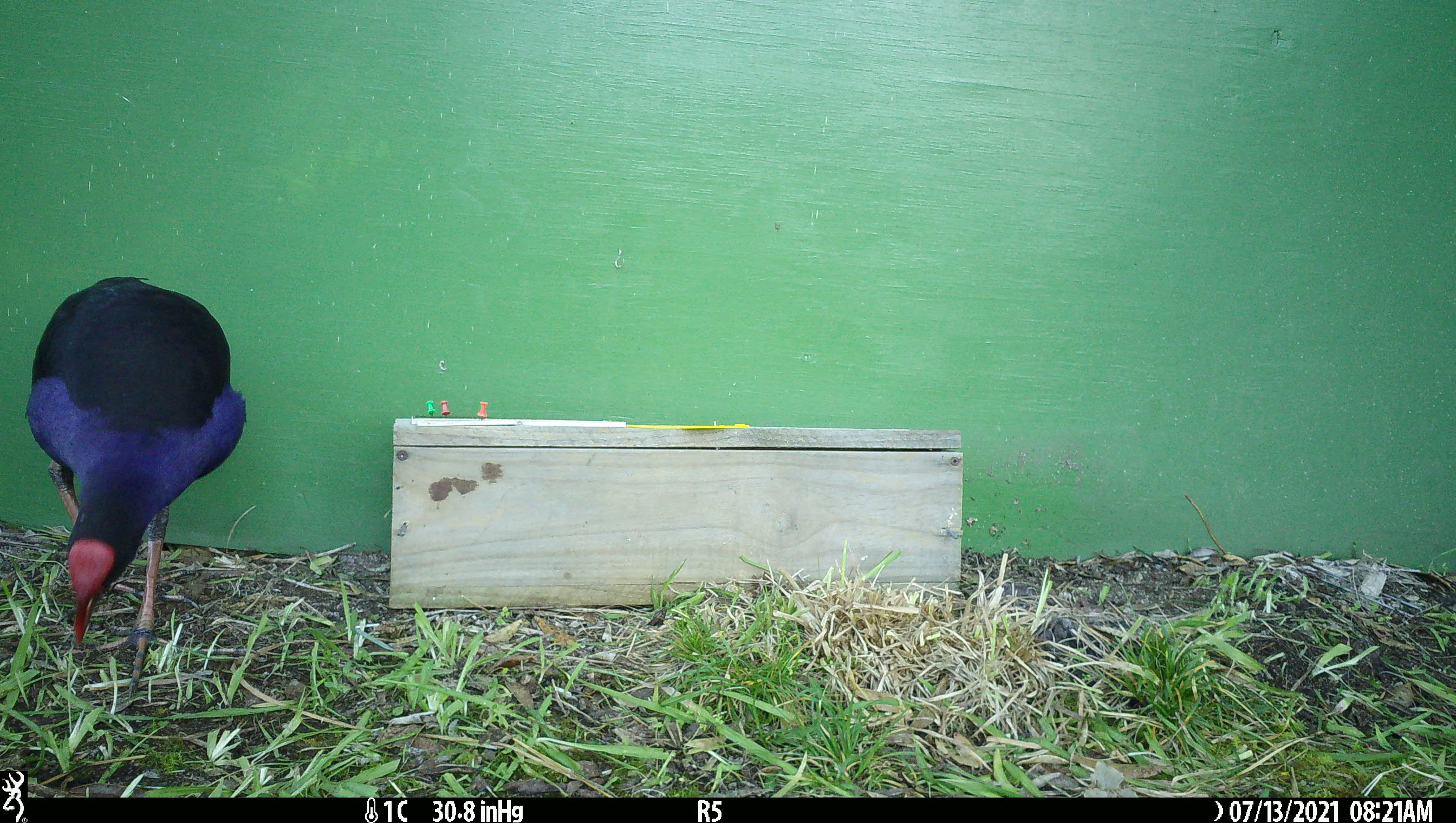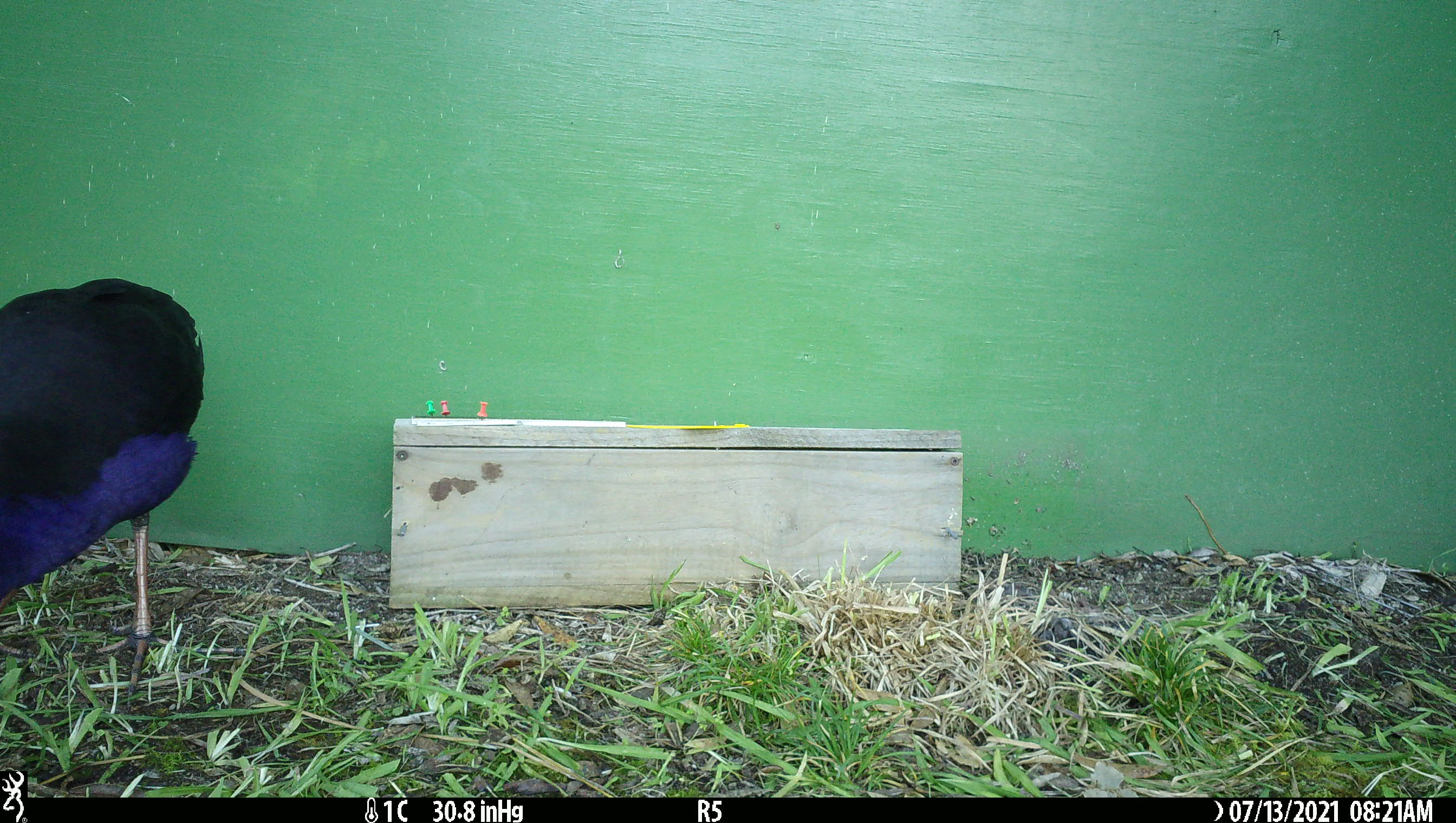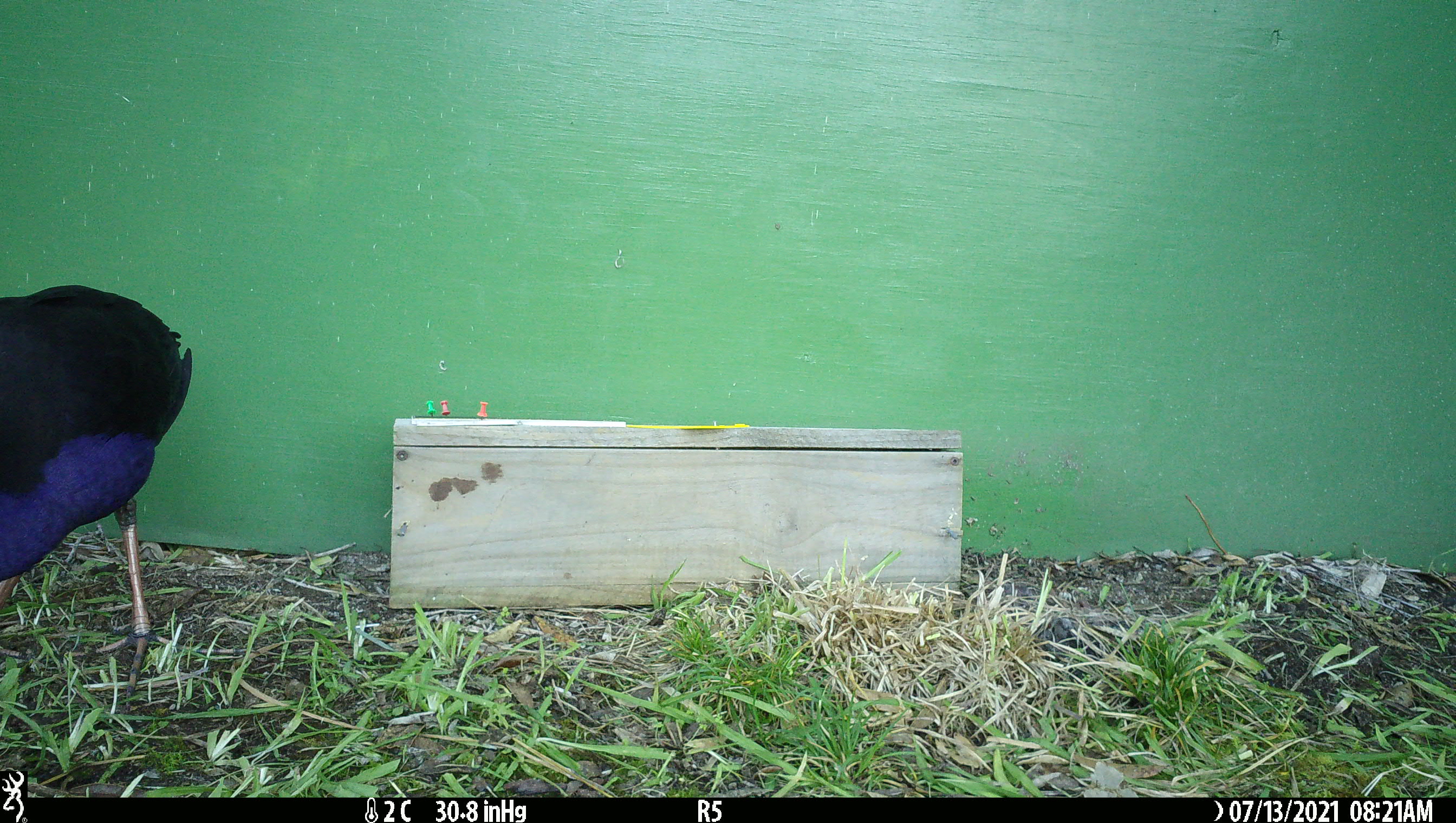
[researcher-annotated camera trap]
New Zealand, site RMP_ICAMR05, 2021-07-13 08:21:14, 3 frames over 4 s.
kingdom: Animalia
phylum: Chordata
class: Aves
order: Gruiformes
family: Rallidae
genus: Porphyrio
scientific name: Porphyrio melanotus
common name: australasian swamphen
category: pukeko